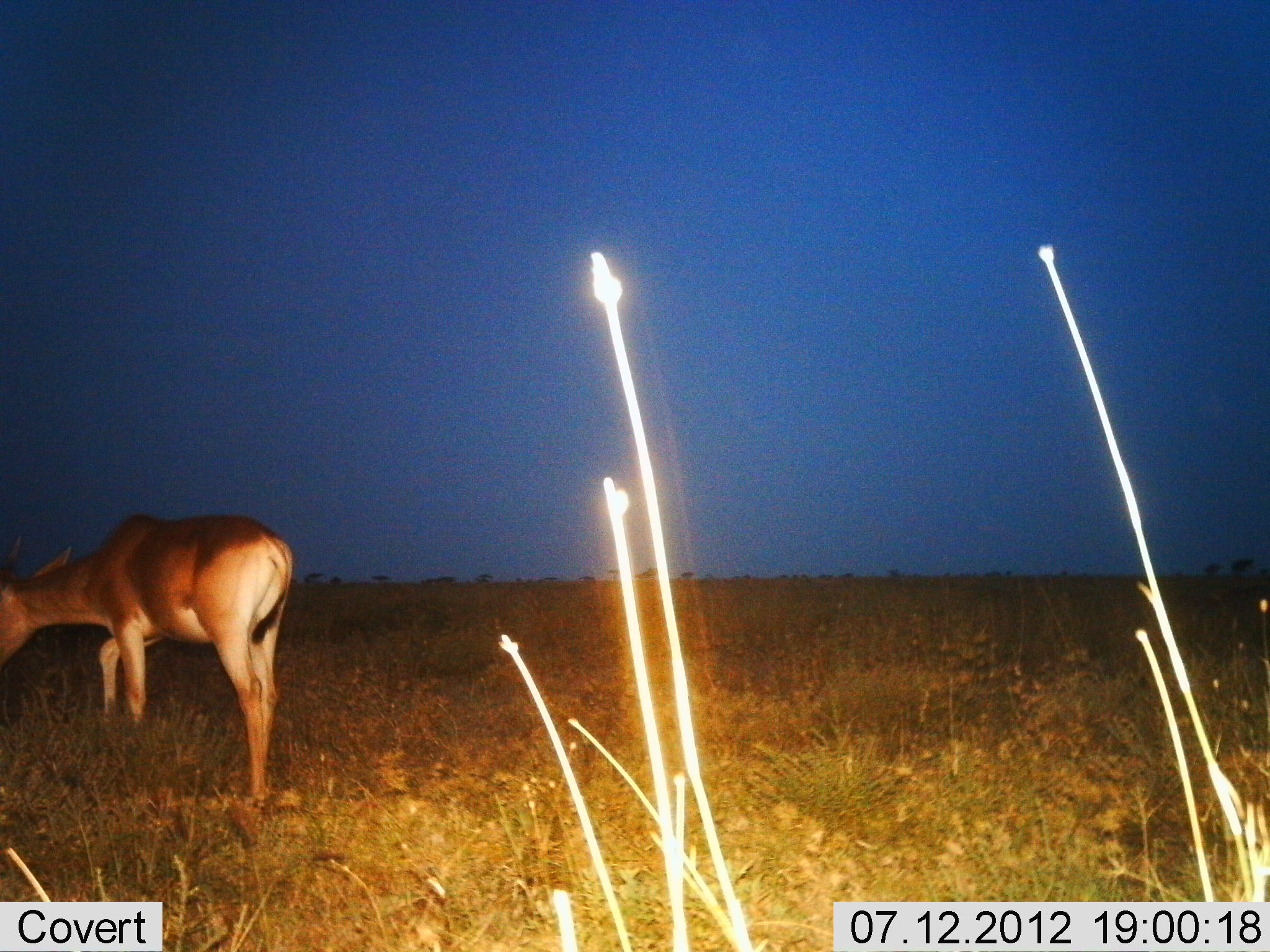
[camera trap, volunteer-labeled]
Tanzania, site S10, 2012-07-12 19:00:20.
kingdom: Animalia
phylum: Chordata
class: Mammalia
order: Artiodactyla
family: Bovidae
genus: Alcelaphus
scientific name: Alcelaphus buselaphus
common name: hartebeest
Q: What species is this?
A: Hartebeest (Alcelaphus buselaphus).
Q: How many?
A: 1.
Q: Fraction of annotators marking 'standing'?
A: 40%.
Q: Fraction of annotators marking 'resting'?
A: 0%.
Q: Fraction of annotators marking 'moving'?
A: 30%.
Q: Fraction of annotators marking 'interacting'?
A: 0%.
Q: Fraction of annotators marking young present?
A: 0%.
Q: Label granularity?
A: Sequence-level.